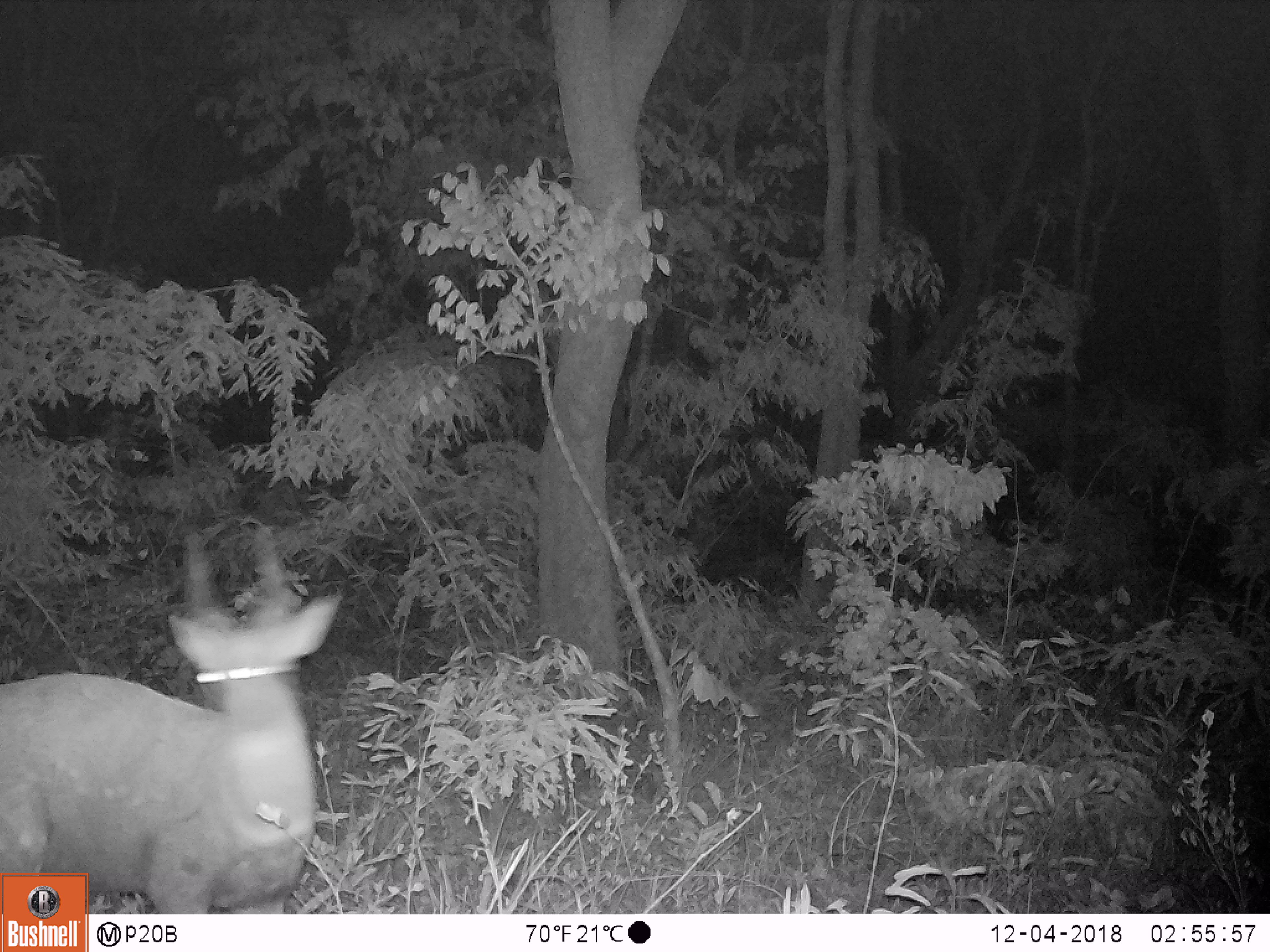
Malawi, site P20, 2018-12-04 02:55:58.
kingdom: Animalia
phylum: Chordata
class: Mammalia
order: Artiodactyla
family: Bovidae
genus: Tragelaphus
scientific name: Tragelaphus sylvaticus sylvaticus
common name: cape bushbuck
Cape bushbuck (Tragelaphus sylvaticus sylvaticus), count 1.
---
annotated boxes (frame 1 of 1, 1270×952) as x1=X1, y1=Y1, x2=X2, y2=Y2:
cape bushbuck: x1=2, y1=519, x2=349, y2=870